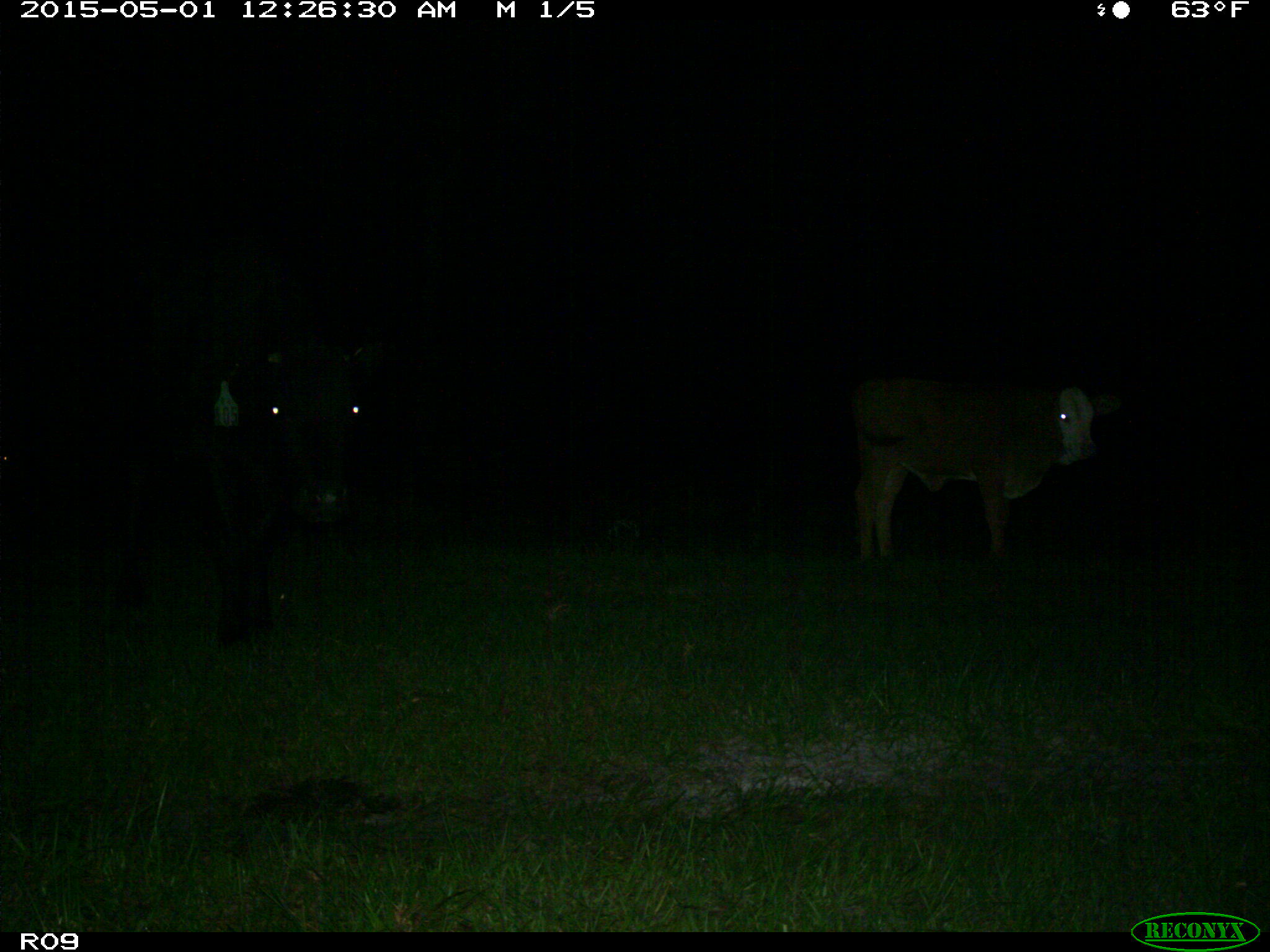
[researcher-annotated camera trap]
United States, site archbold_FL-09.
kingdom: Animalia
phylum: Chordata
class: Mammalia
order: Artiodactyla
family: Bovidae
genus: Bos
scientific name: Bos taurus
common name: domestic cow